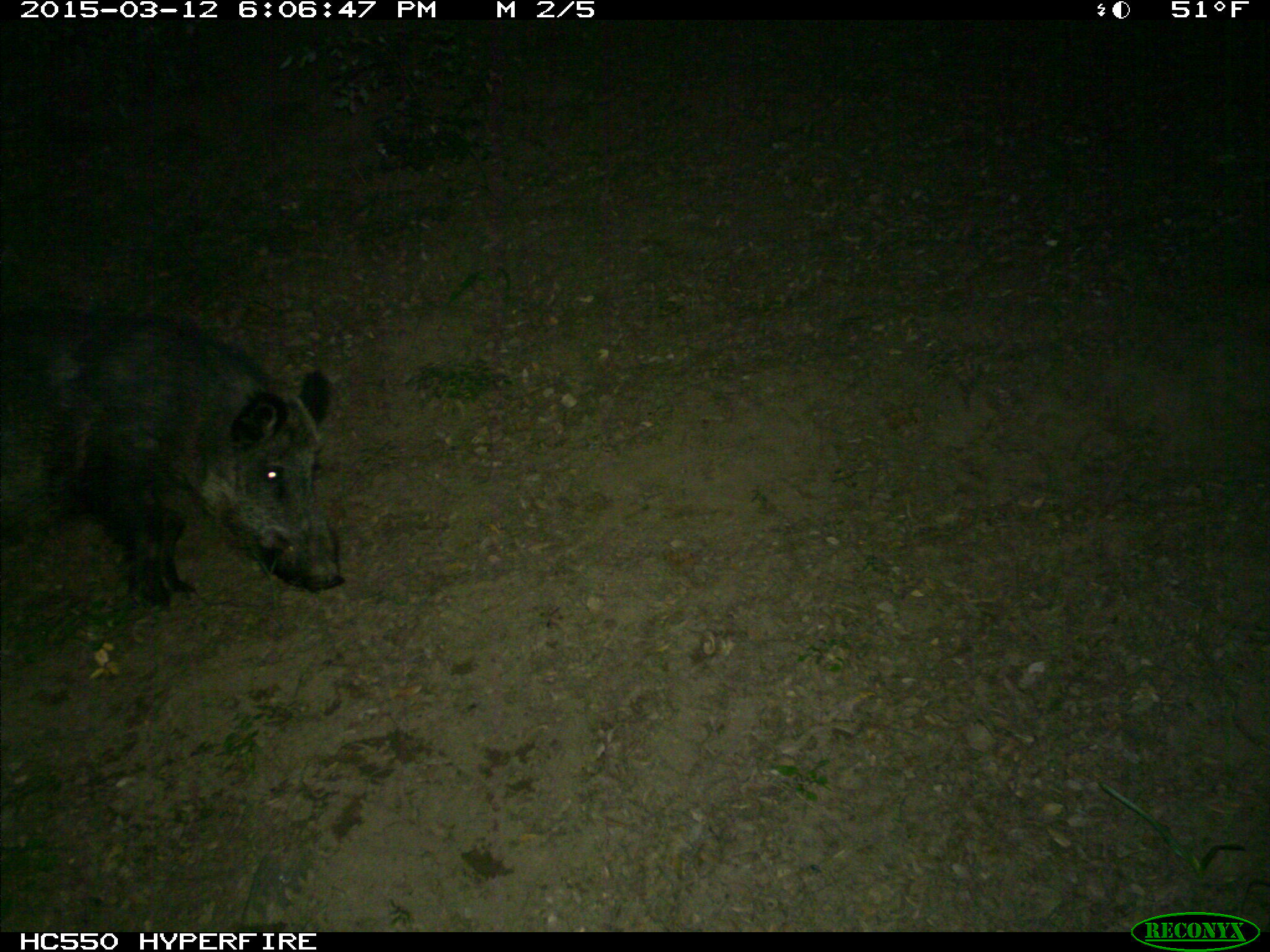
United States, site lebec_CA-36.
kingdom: Animalia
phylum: Chordata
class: Mammalia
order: Artiodactyla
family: Suidae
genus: Sus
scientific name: Sus scrofa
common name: wild boar